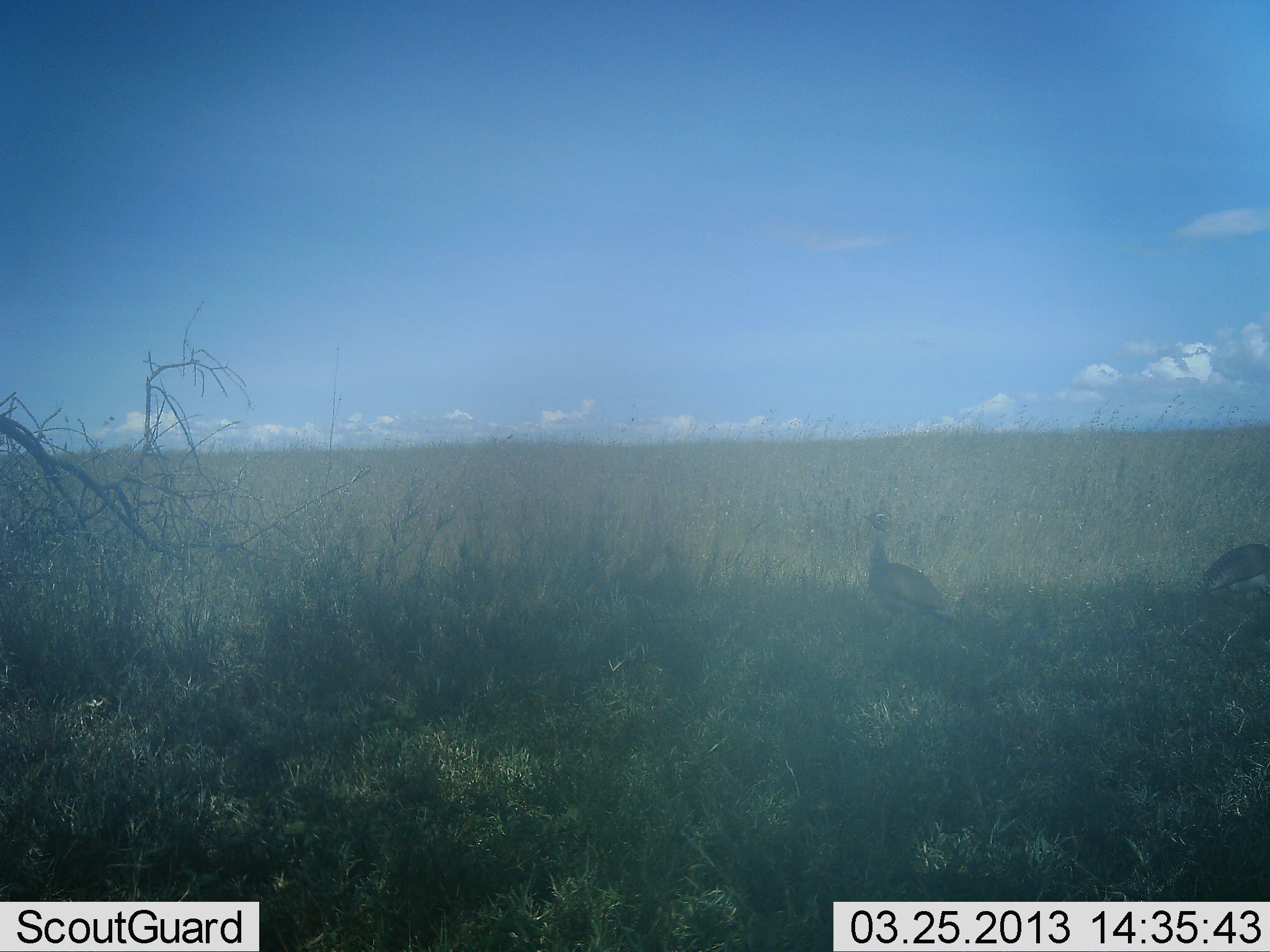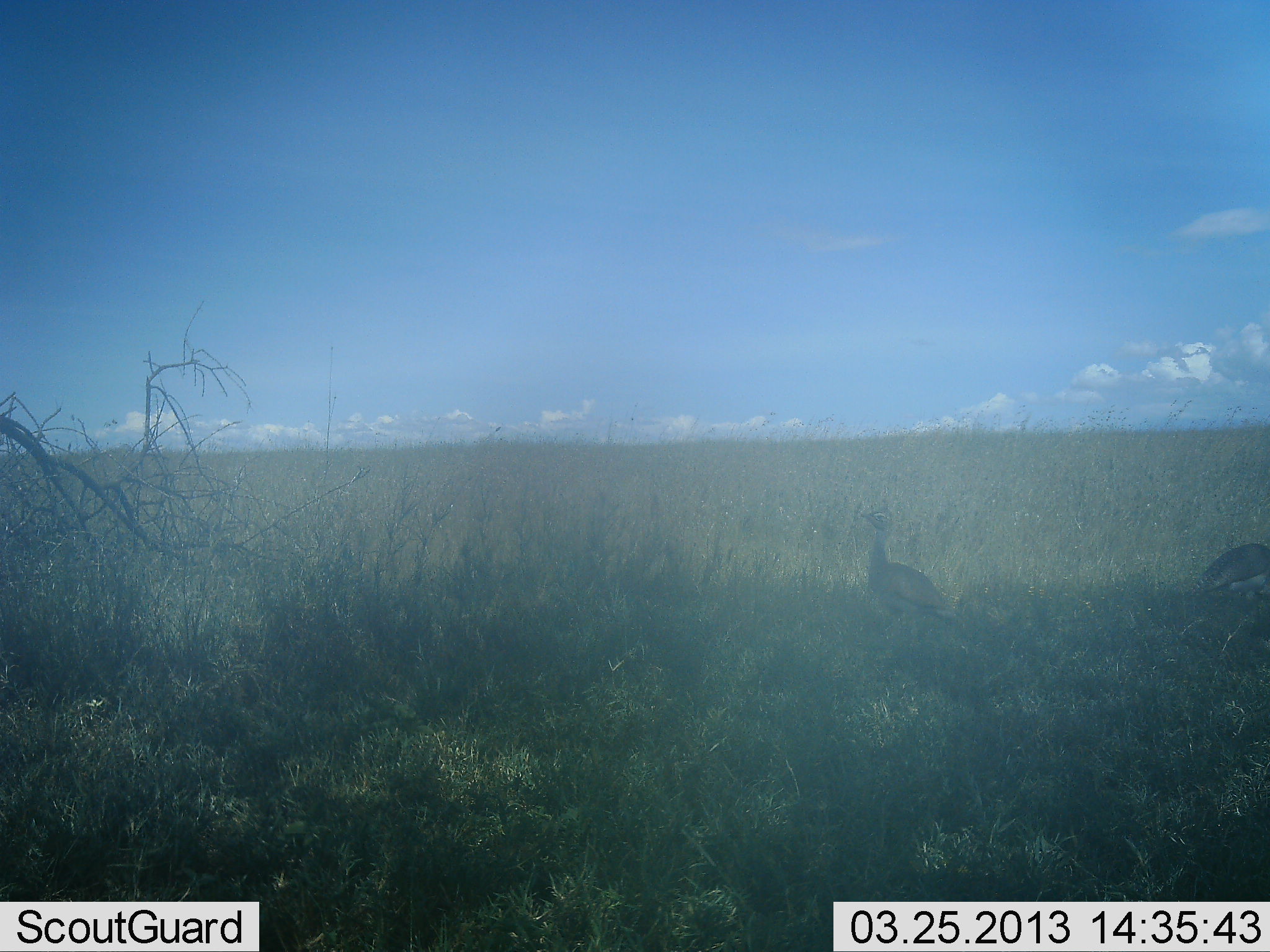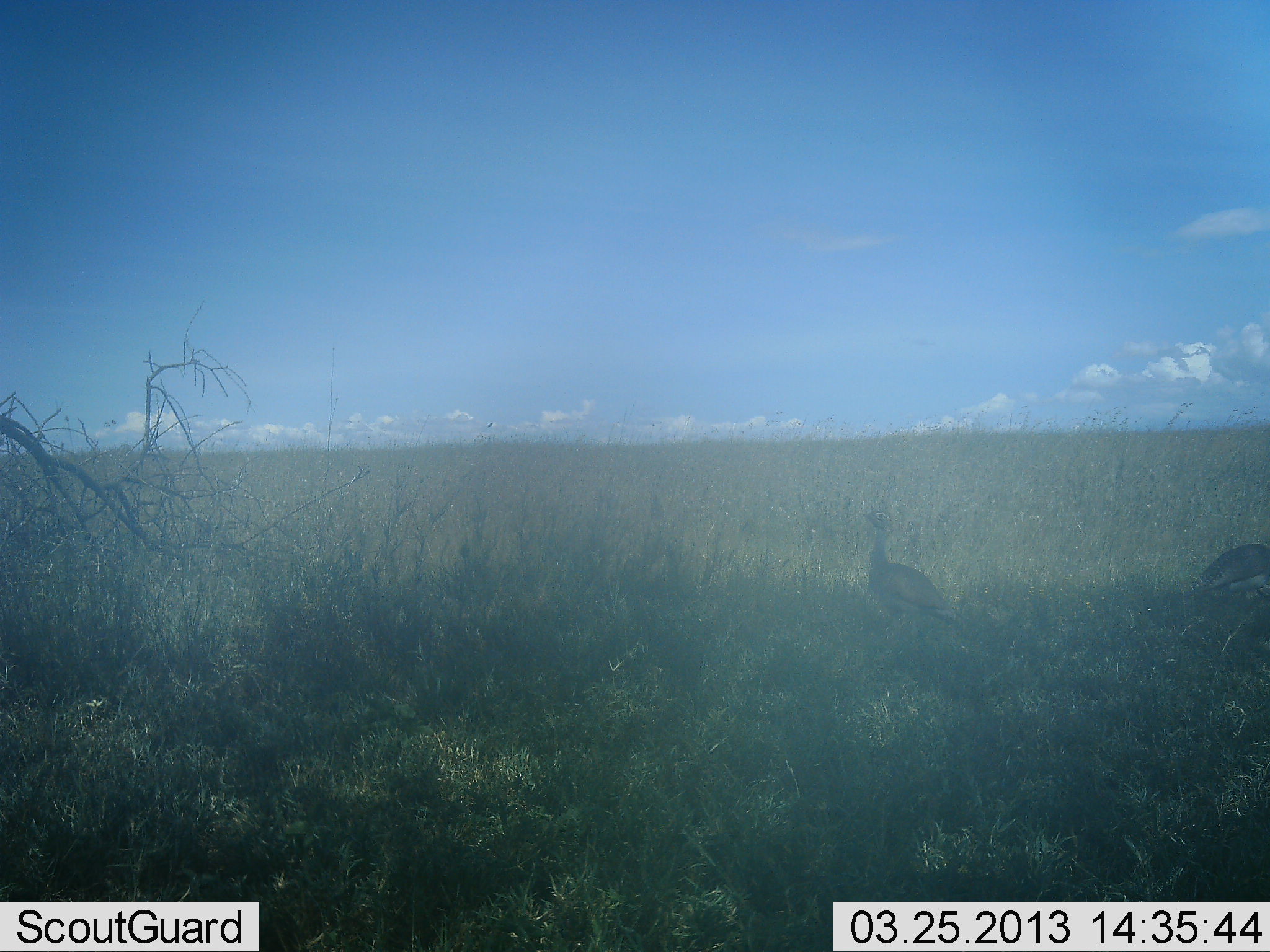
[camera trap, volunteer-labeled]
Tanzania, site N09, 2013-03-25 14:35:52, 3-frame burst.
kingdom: Animalia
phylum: Chordata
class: Aves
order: Otidiformes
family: Otididae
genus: Ardeotis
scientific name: Ardeotis kori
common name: kori bustard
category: koribustard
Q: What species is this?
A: Koribustard (kori bustard) (Ardeotis kori).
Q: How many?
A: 2.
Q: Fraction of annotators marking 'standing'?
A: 100%.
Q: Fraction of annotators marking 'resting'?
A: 0%.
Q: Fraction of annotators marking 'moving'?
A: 0%.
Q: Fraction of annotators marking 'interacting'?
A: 0%.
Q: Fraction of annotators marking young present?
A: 0%.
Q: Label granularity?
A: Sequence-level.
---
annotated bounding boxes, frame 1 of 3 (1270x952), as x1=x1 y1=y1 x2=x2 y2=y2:
animal: x1=858 y1=511 x2=957 y2=643; x1=1182 y1=541 x2=1270 y2=617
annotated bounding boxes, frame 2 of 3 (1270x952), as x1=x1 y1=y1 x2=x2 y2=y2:
animal: x1=854 y1=507 x2=966 y2=645; x1=1189 y1=540 x2=1270 y2=620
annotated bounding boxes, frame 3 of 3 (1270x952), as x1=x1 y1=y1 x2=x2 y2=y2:
animal: x1=859 y1=504 x2=964 y2=649; x1=1182 y1=541 x2=1270 y2=620